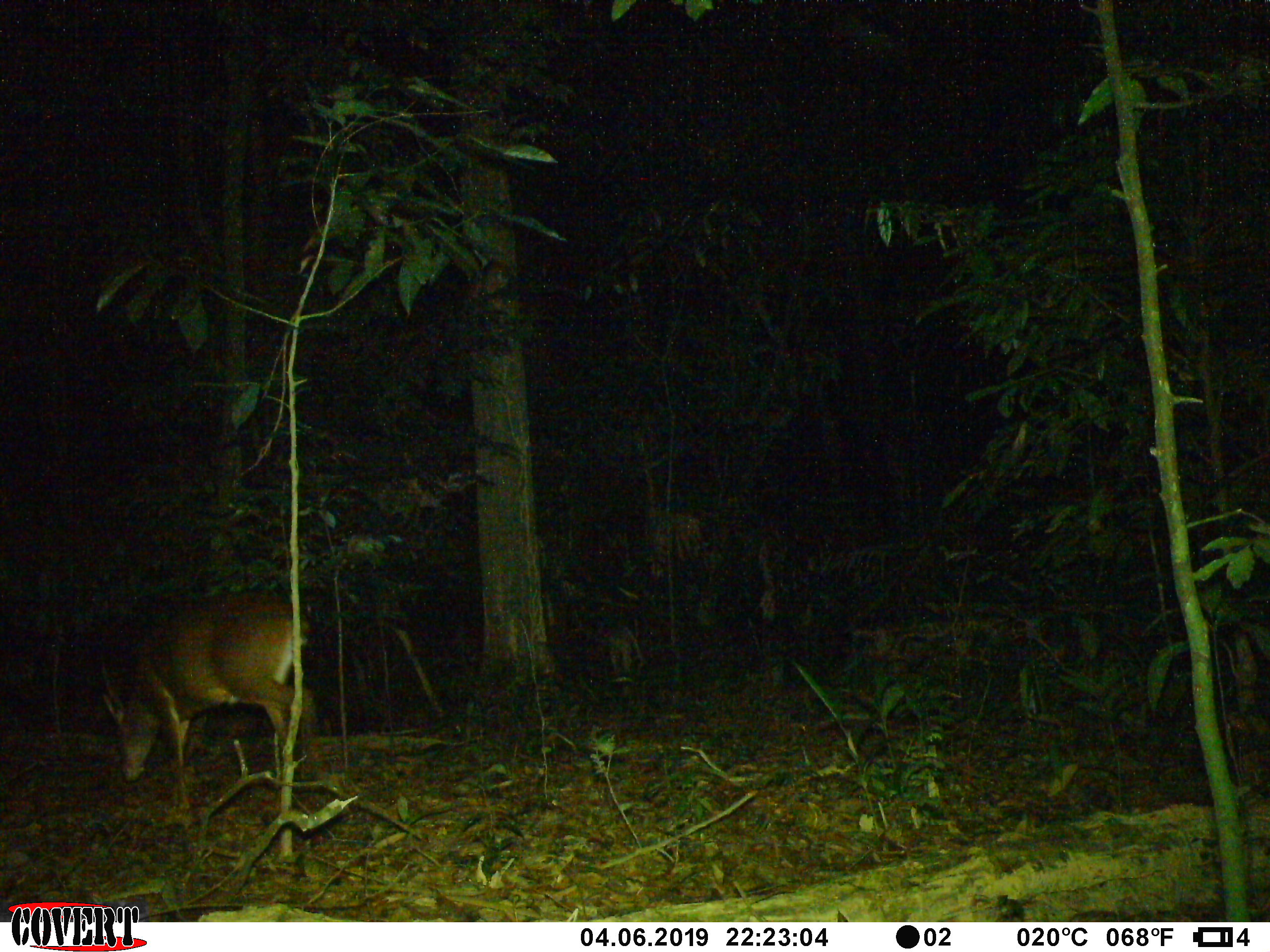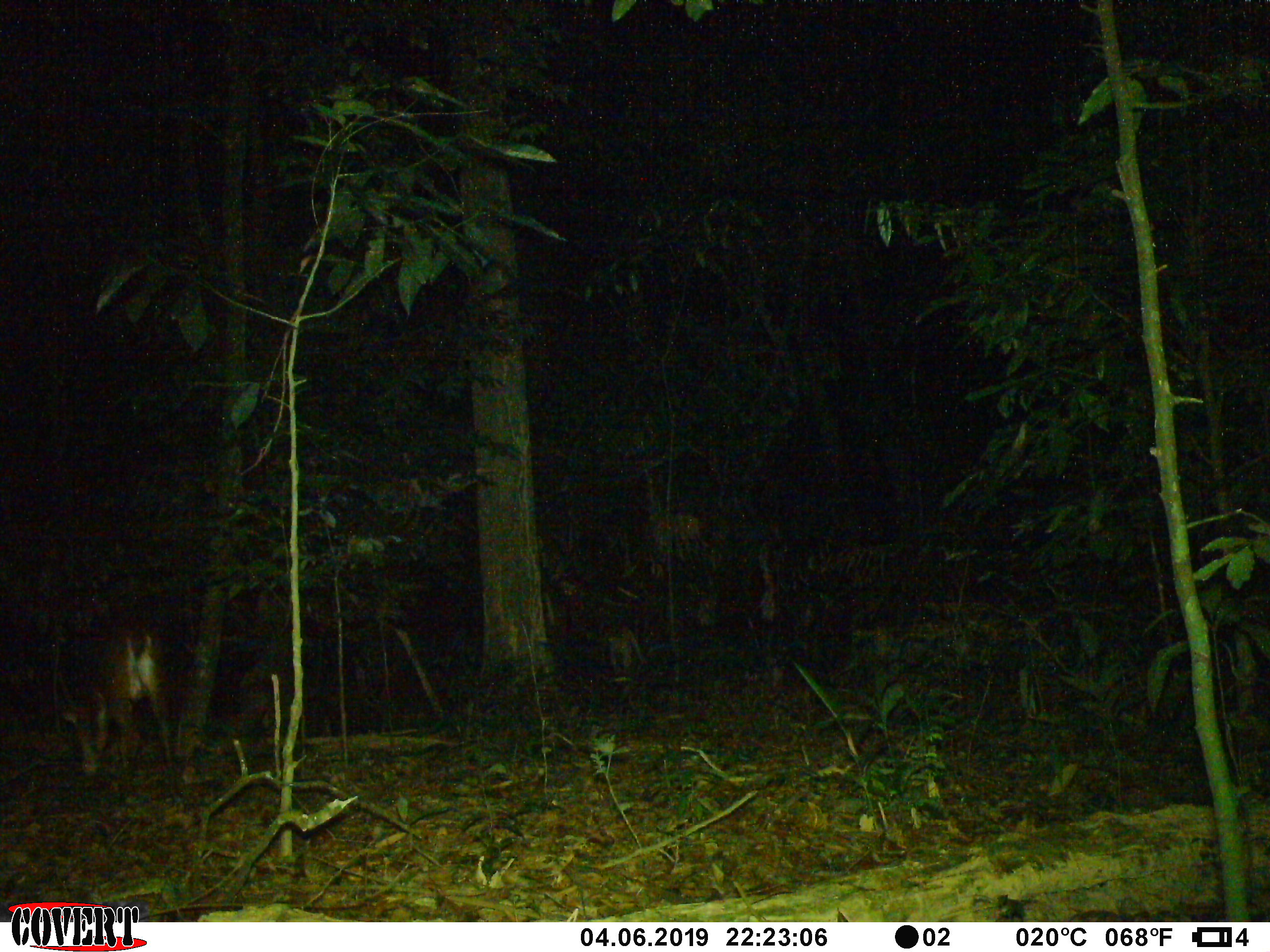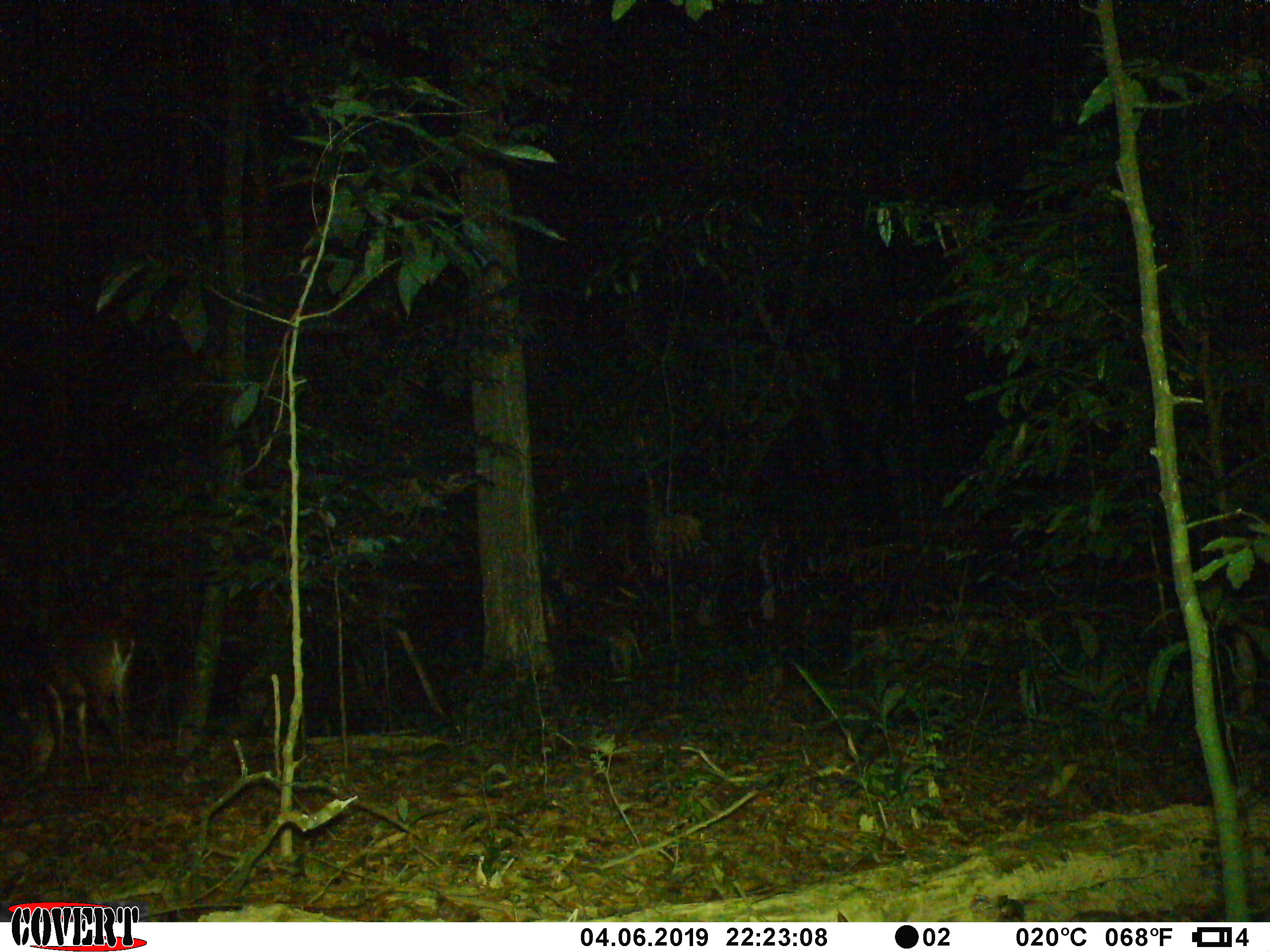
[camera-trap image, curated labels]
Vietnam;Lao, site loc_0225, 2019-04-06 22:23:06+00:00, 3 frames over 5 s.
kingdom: Animalia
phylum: Chordata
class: Mammalia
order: Artiodactyla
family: Cervidae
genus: Muntiacus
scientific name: Muntiacus vuquangensis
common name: large-antlered muntjac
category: large antlered muntjac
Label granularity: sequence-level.